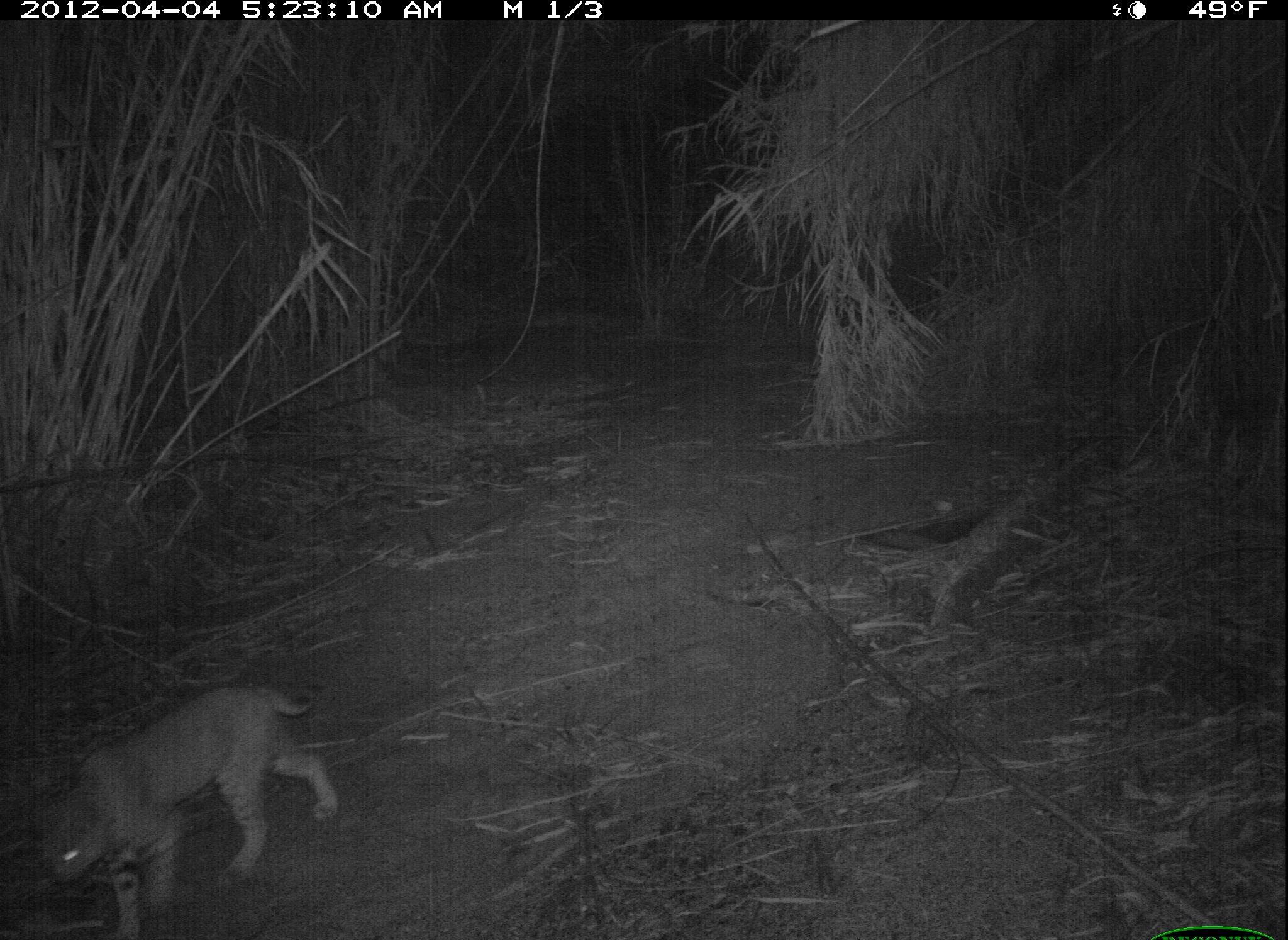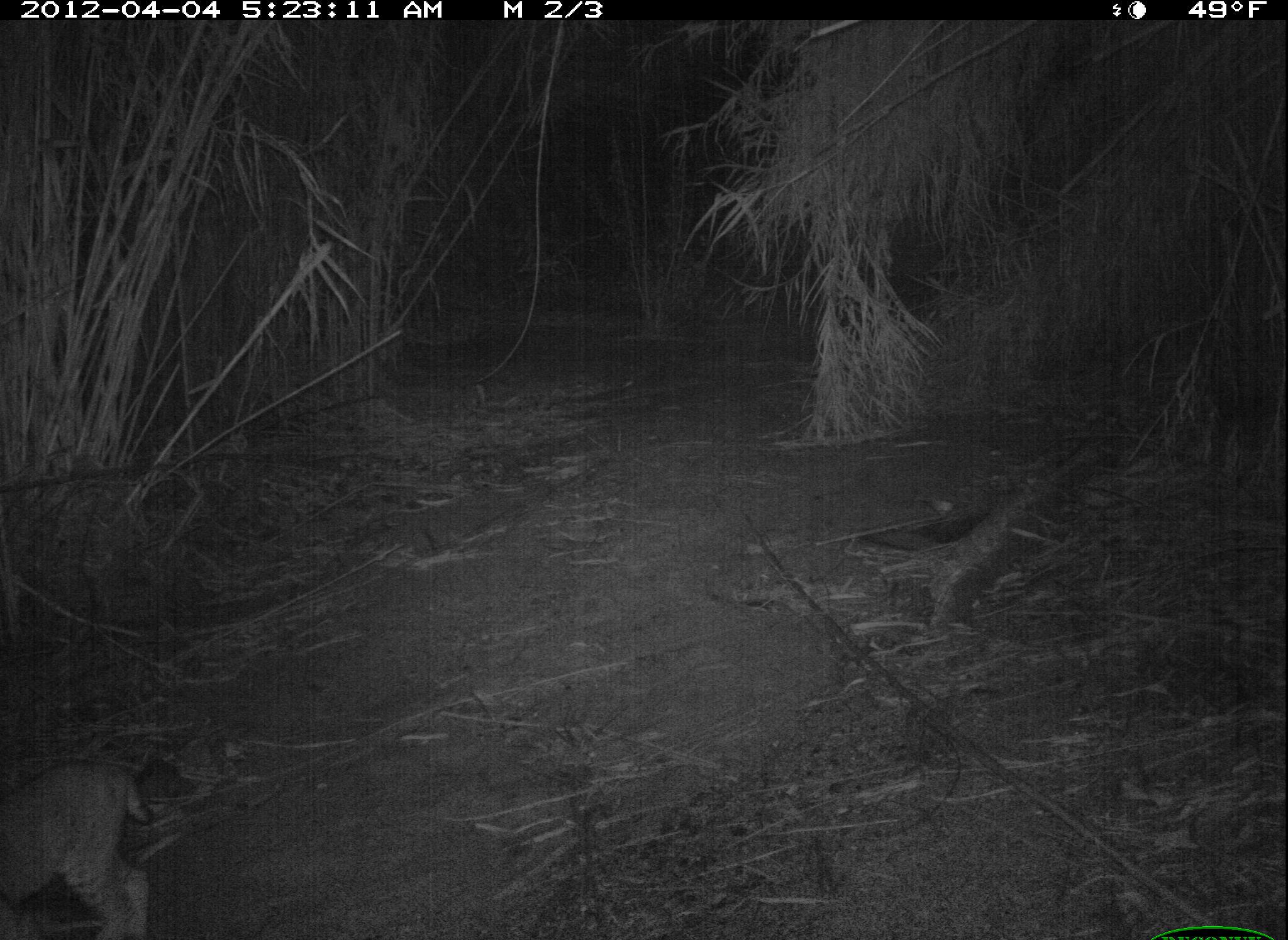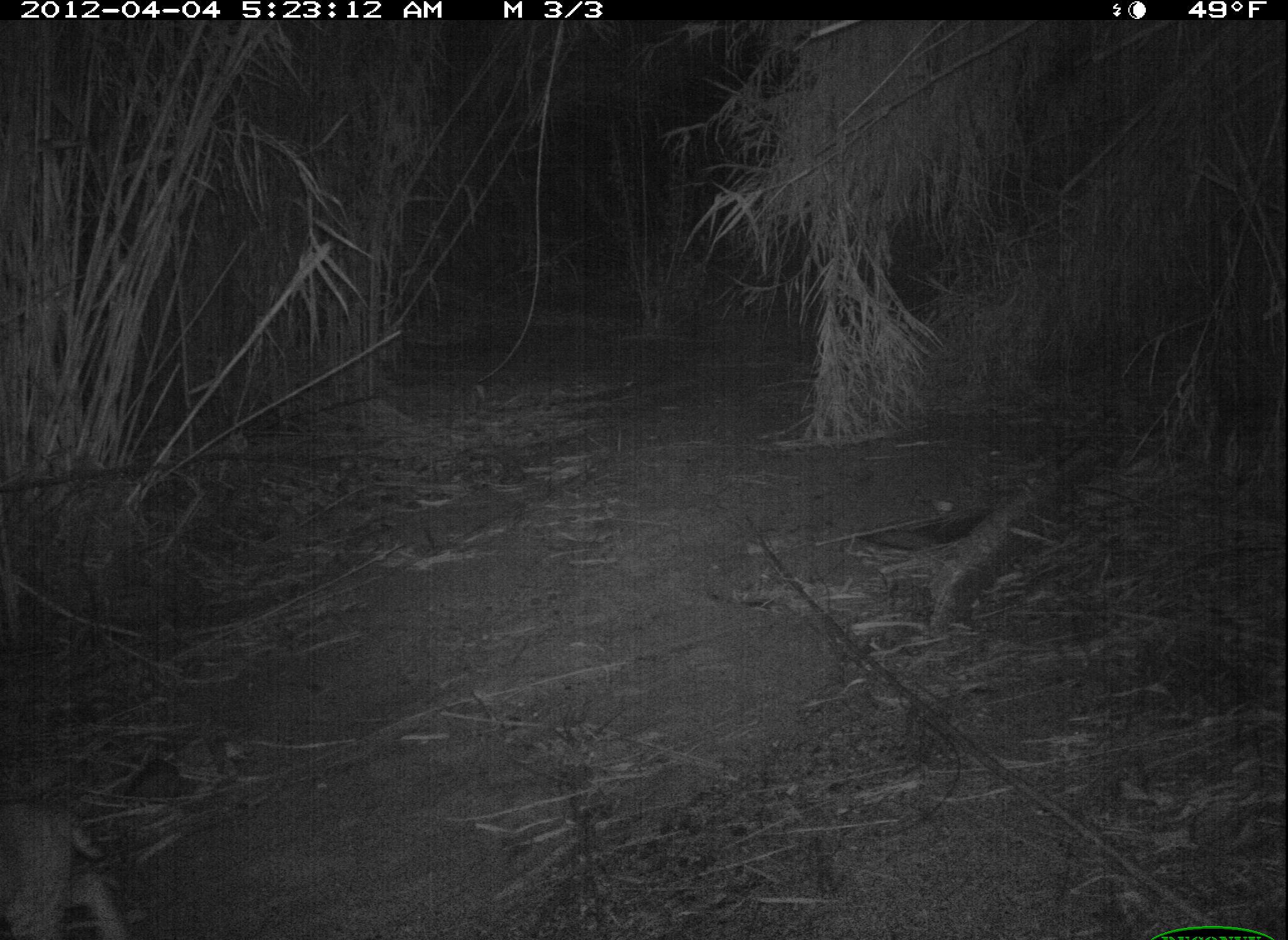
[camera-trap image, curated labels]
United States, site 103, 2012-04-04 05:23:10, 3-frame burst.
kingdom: Animalia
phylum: Chordata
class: Mammalia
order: Carnivora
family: Felidae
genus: Lynx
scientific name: Lynx rufus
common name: bobcat